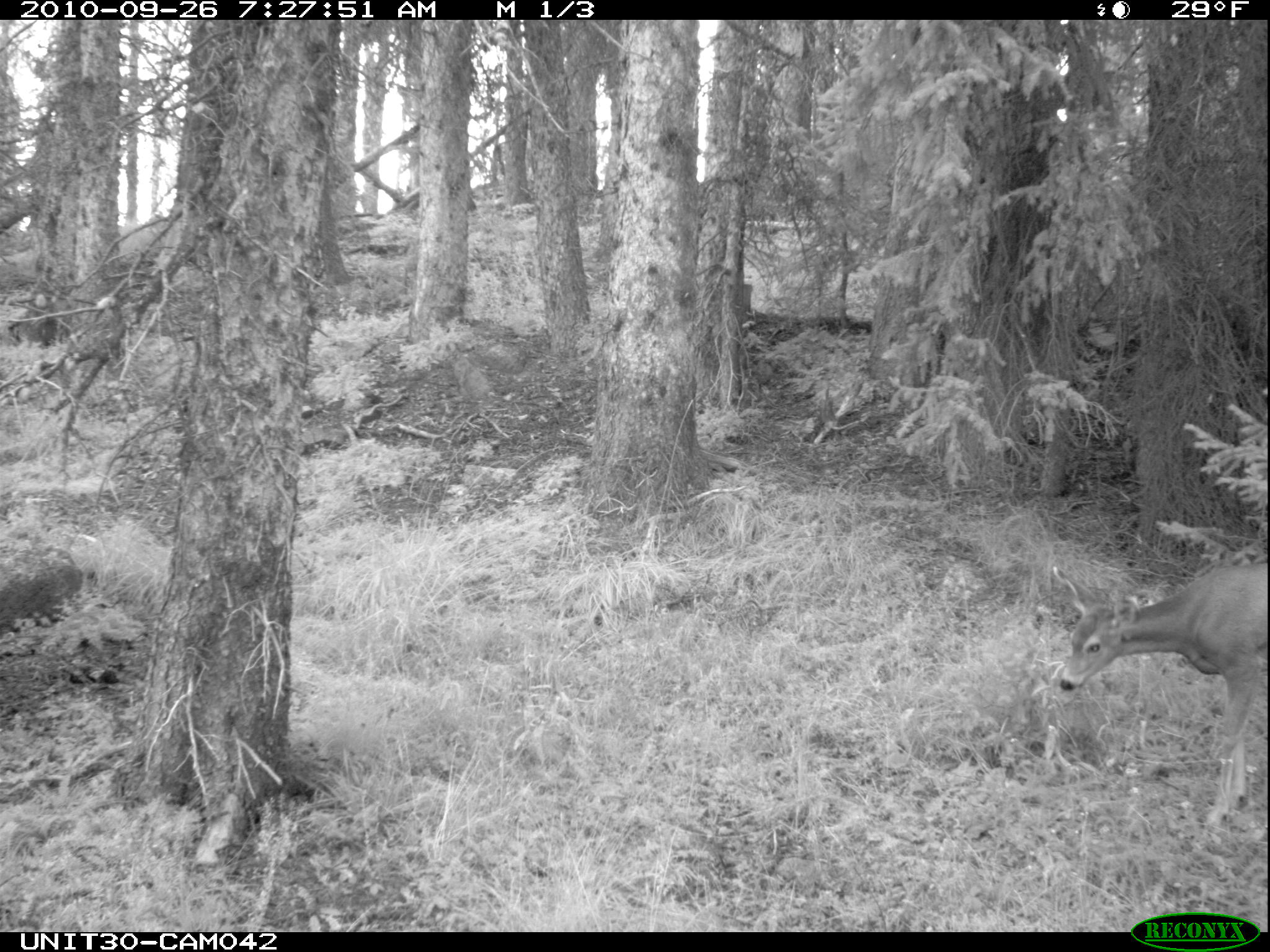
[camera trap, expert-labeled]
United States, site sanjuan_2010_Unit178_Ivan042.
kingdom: Animalia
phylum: Chordata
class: Mammalia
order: Artiodactyla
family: Cervidae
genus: Odocoileus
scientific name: Odocoileus hemionus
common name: mule deer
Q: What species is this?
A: Odocoileus hemionus (mule deer).